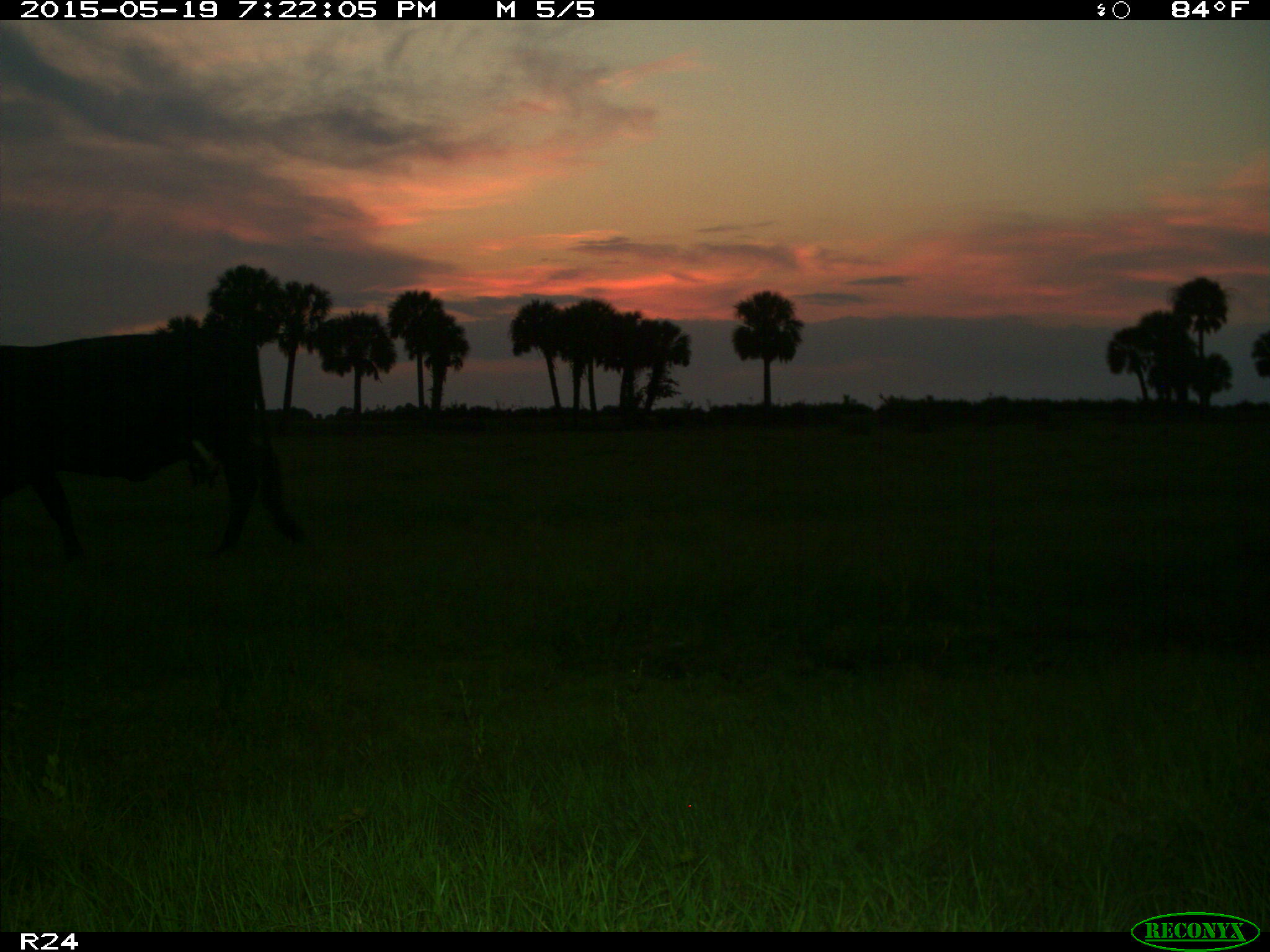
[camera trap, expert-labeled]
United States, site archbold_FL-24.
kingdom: Animalia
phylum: Chordata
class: Mammalia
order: Artiodactyla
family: Bovidae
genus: Bos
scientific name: Bos taurus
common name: domestic cow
Bos taurus (domestic cow).